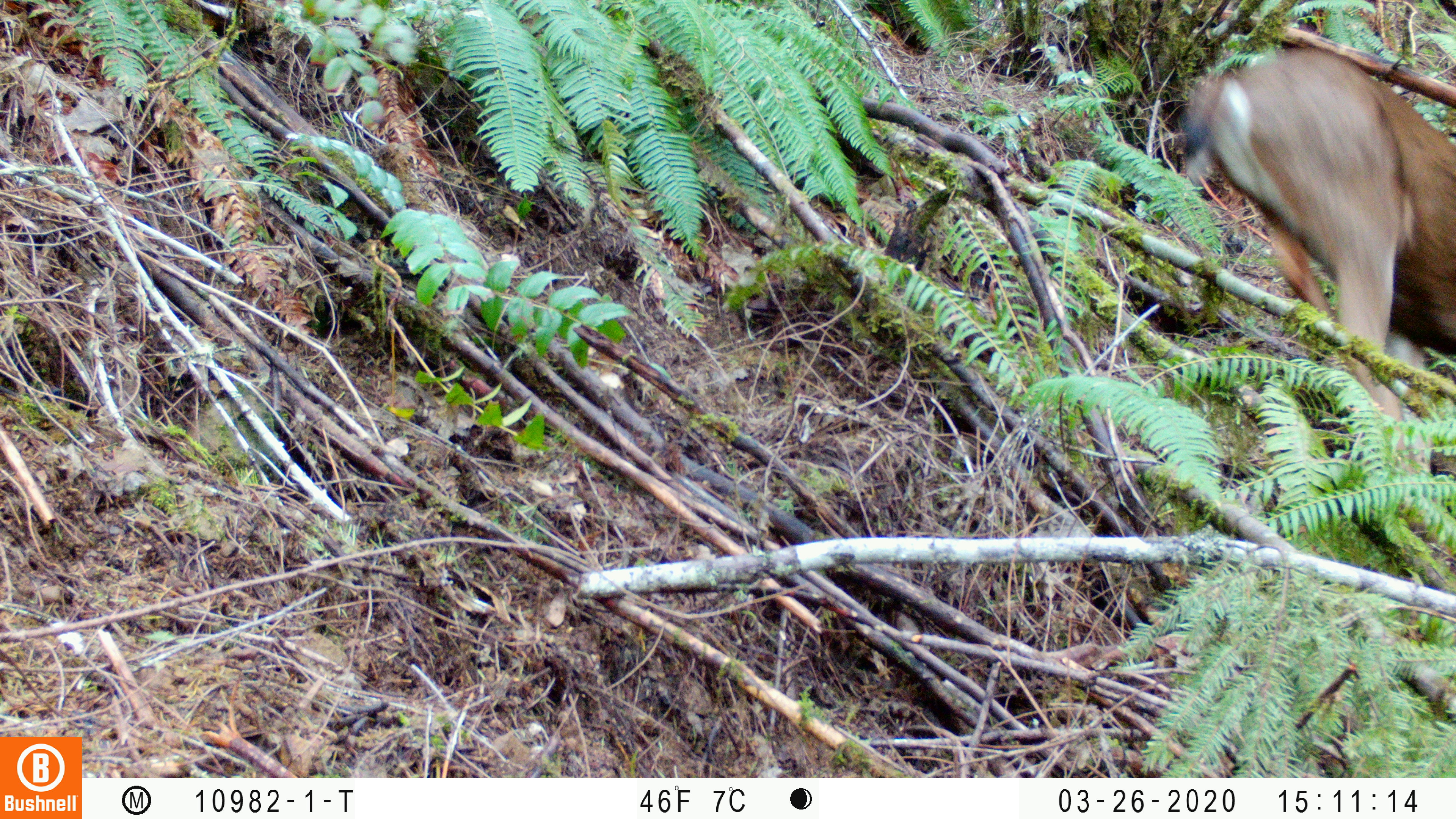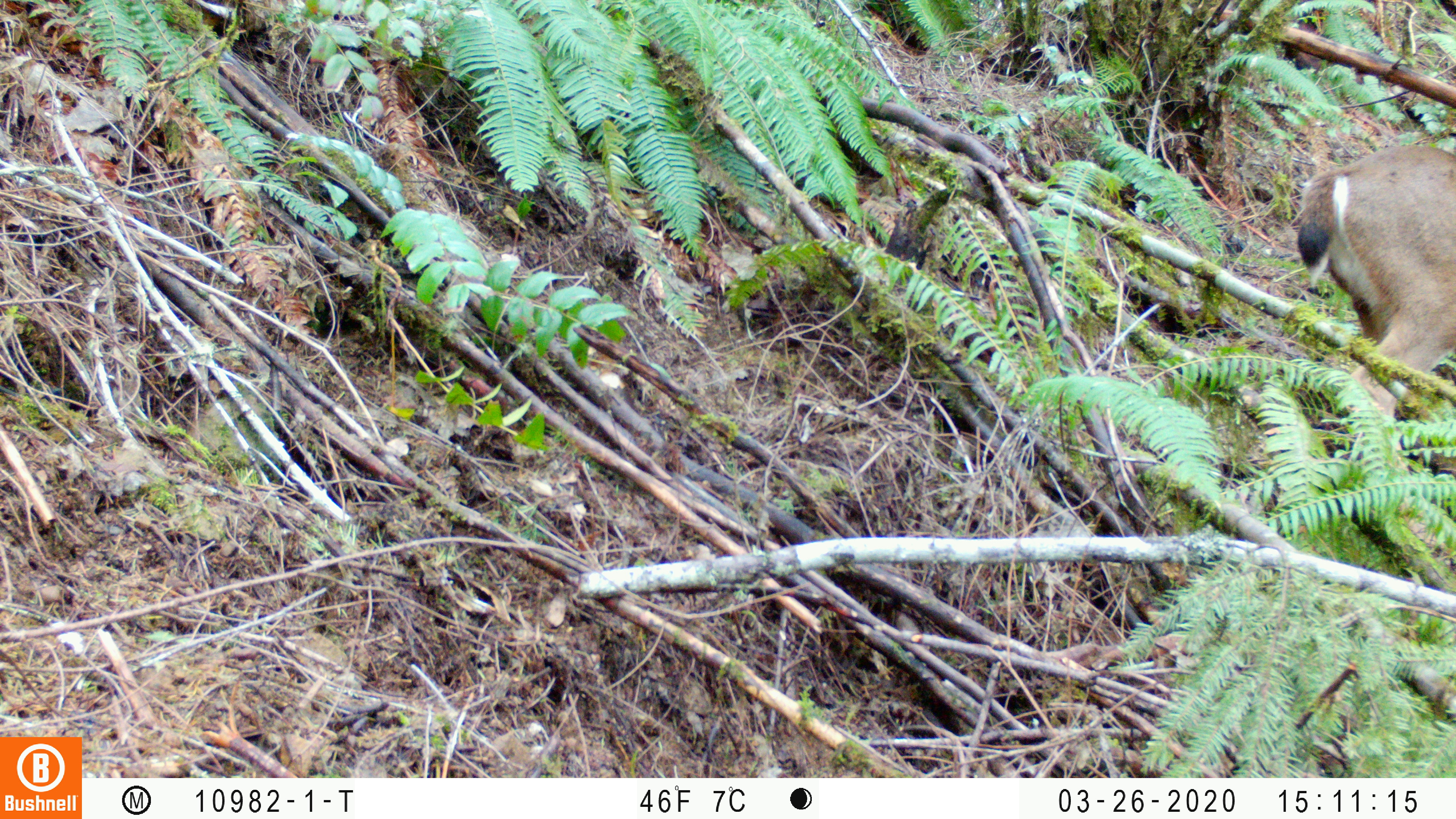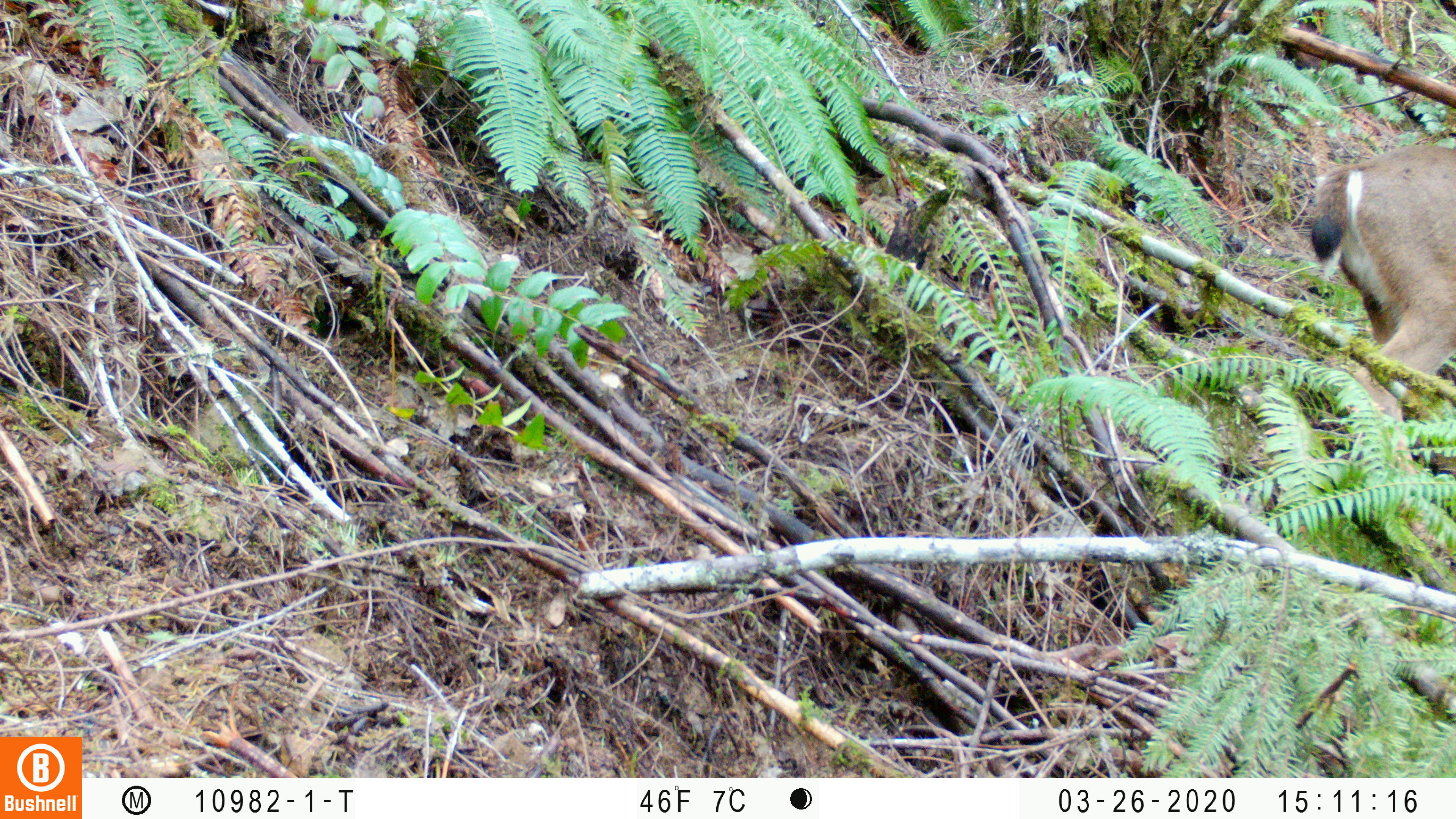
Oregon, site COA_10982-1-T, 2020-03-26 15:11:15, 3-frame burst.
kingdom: Animalia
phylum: Chordata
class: Mammalia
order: Artiodactyla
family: Cervidae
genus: Odocoileus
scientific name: Odocoileus hemionus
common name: black-tailed deer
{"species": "black-tailed deer (Odocoileus hemionus)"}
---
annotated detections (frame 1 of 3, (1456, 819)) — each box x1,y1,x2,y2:
black-tailed deer: 1178,27,1447,423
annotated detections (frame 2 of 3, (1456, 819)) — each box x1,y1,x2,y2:
black-tailed deer: 1288,131,1455,406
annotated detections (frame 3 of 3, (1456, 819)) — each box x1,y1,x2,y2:
black-tailed deer: 1299,131,1453,471